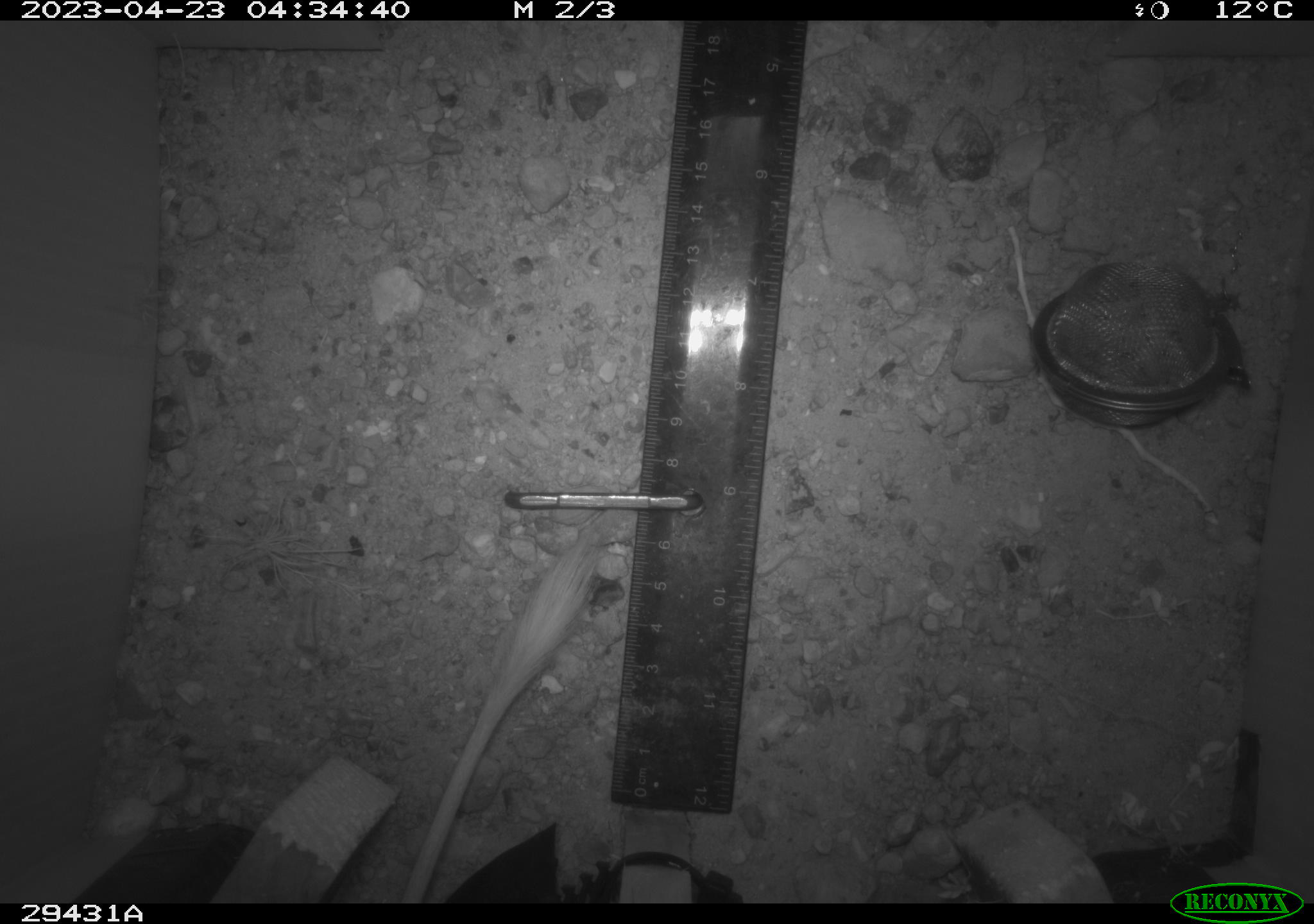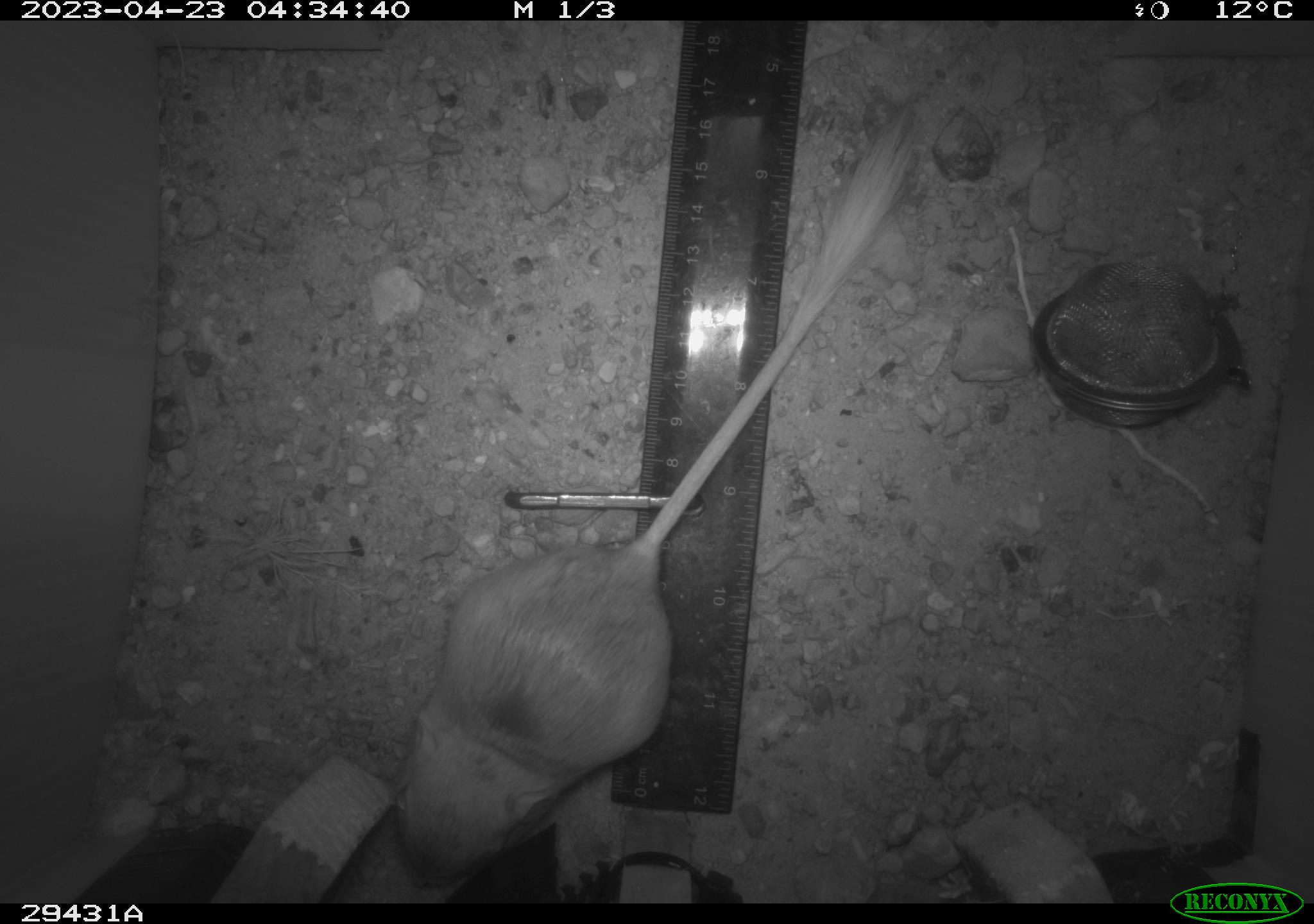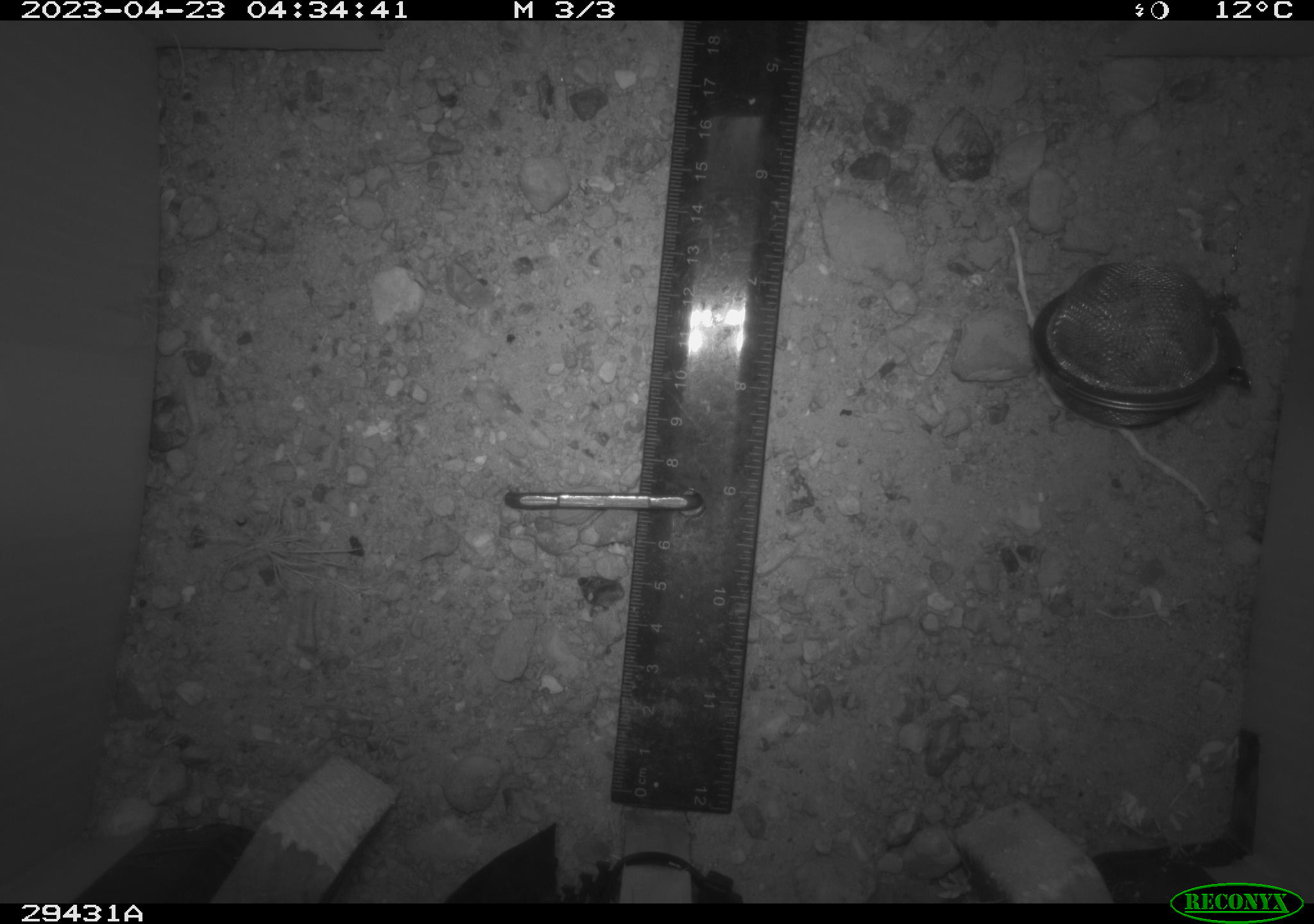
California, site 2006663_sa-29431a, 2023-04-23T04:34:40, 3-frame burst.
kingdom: Animalia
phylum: Chordata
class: Mammalia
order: Rodentia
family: Heteromyidae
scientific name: Heteromyidae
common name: kangaroo rats and pocket mice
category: heteromyidae family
Heteromyidae family (kangaroo rats and pocket mice) (Heteromyidae).